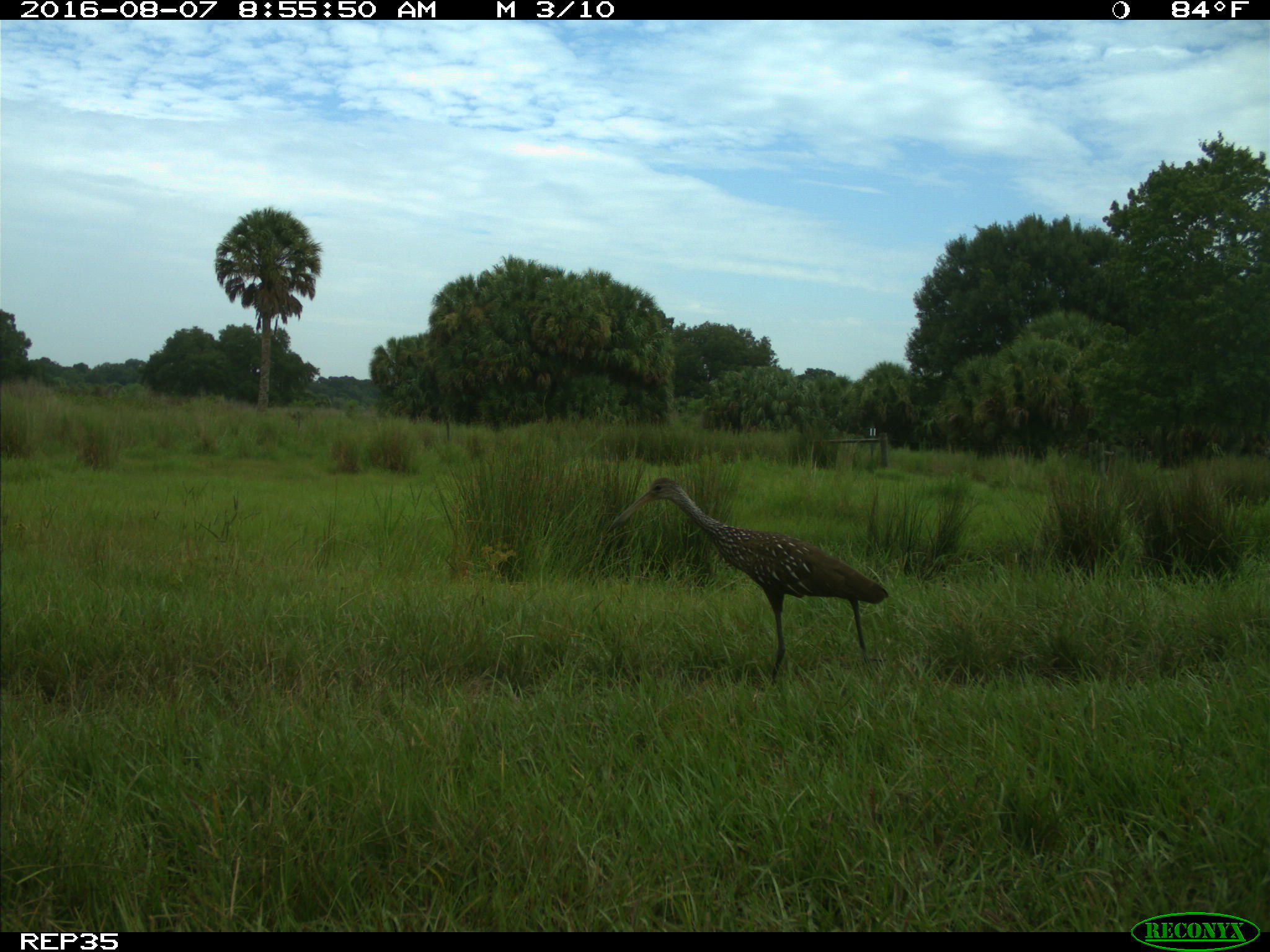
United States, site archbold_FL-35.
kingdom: Animalia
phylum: Chordata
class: Aves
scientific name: Aves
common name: birds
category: unidentified bird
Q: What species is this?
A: Unidentified bird (birds) (Aves).